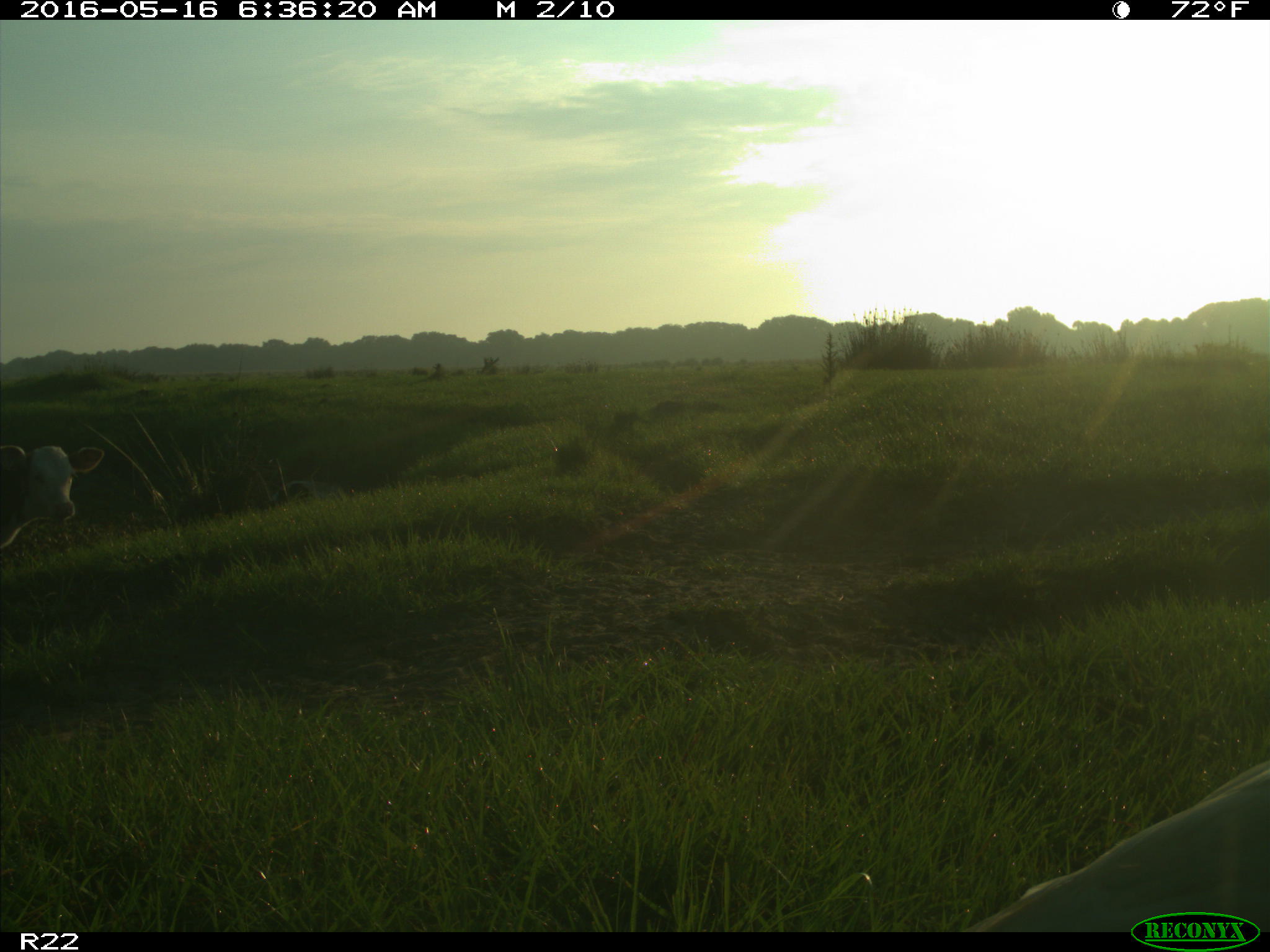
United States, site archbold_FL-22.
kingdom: Animalia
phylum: Chordata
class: Mammalia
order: Artiodactyla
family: Bovidae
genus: Bos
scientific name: Bos taurus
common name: domestic cow